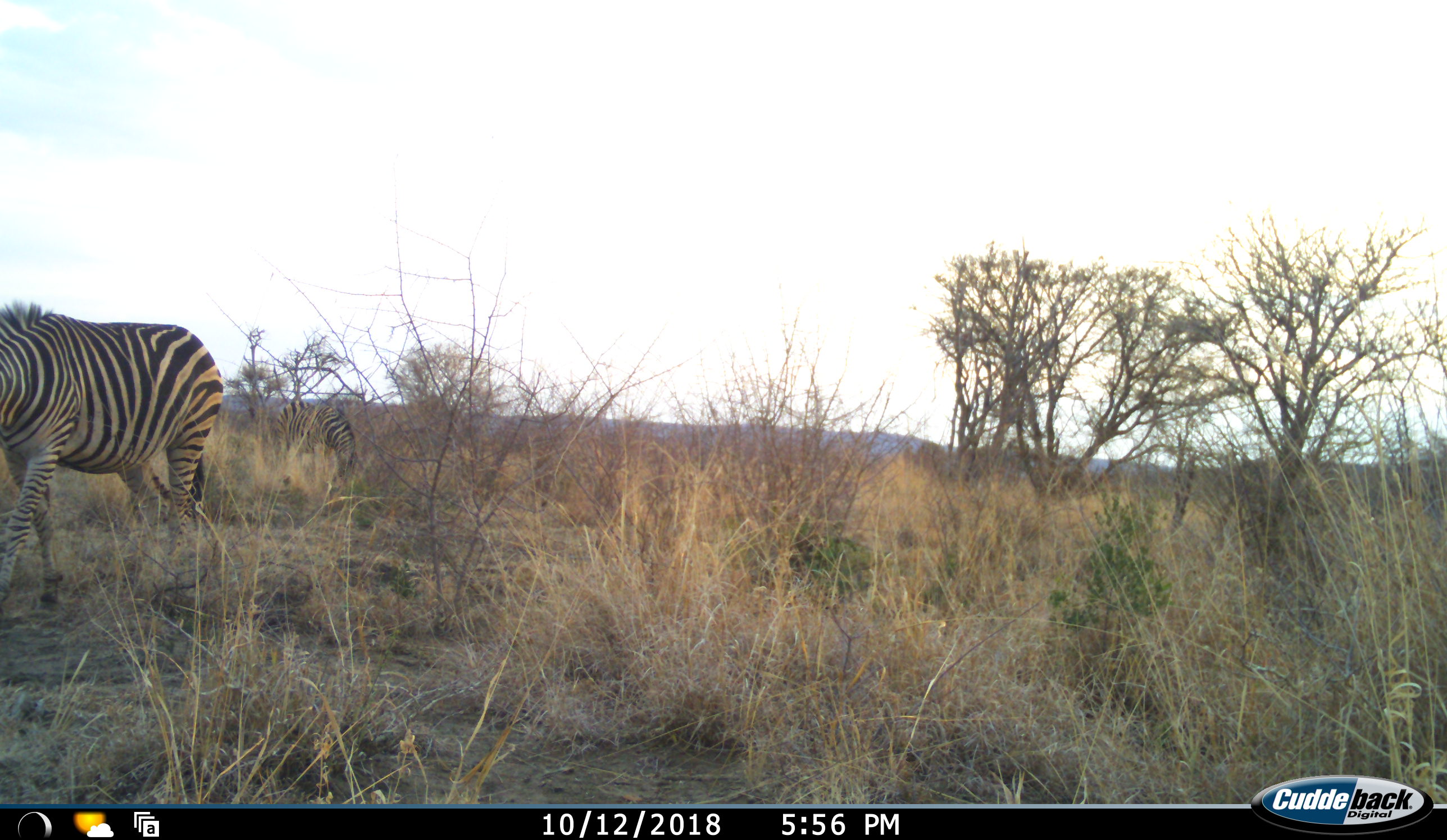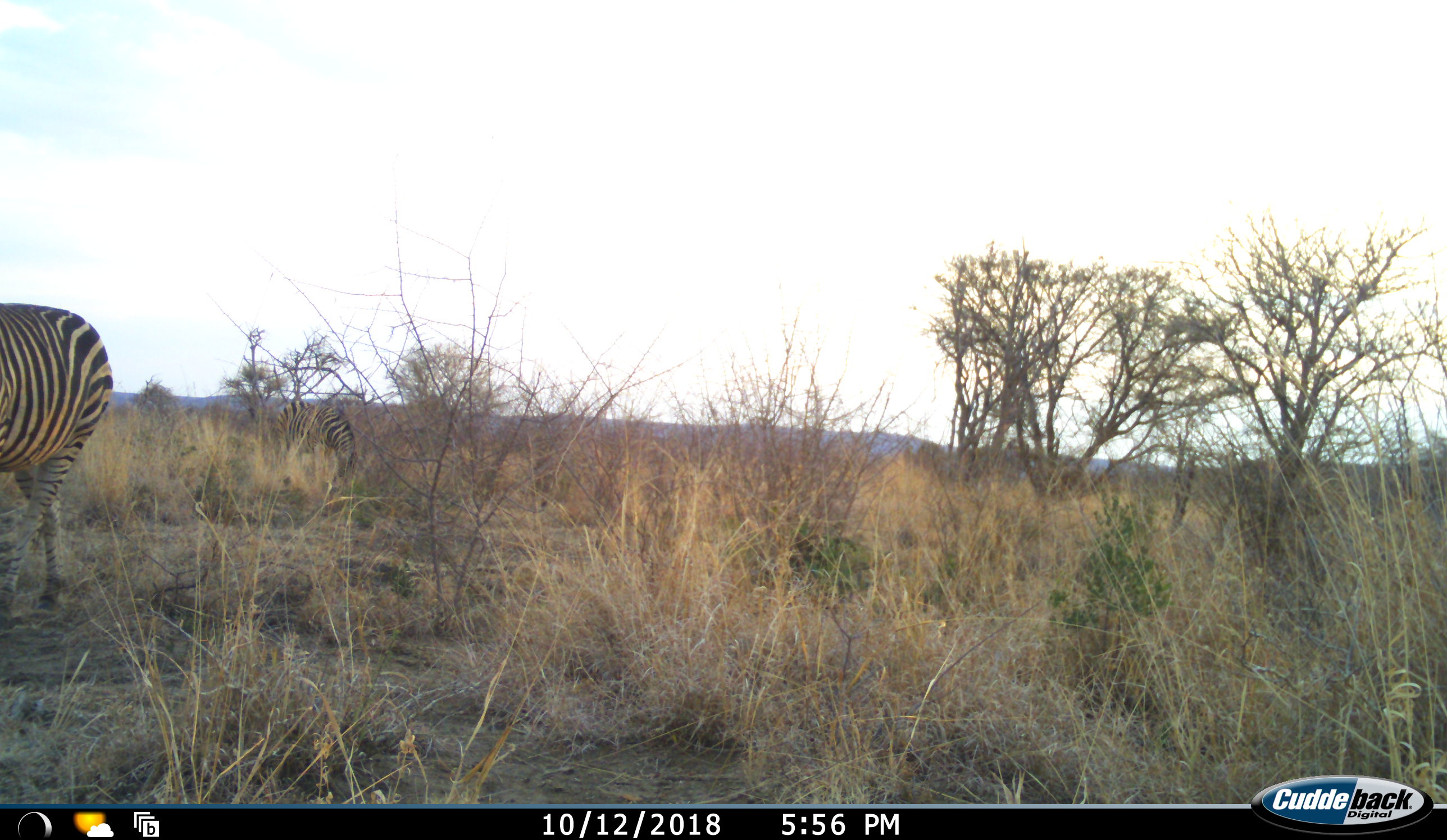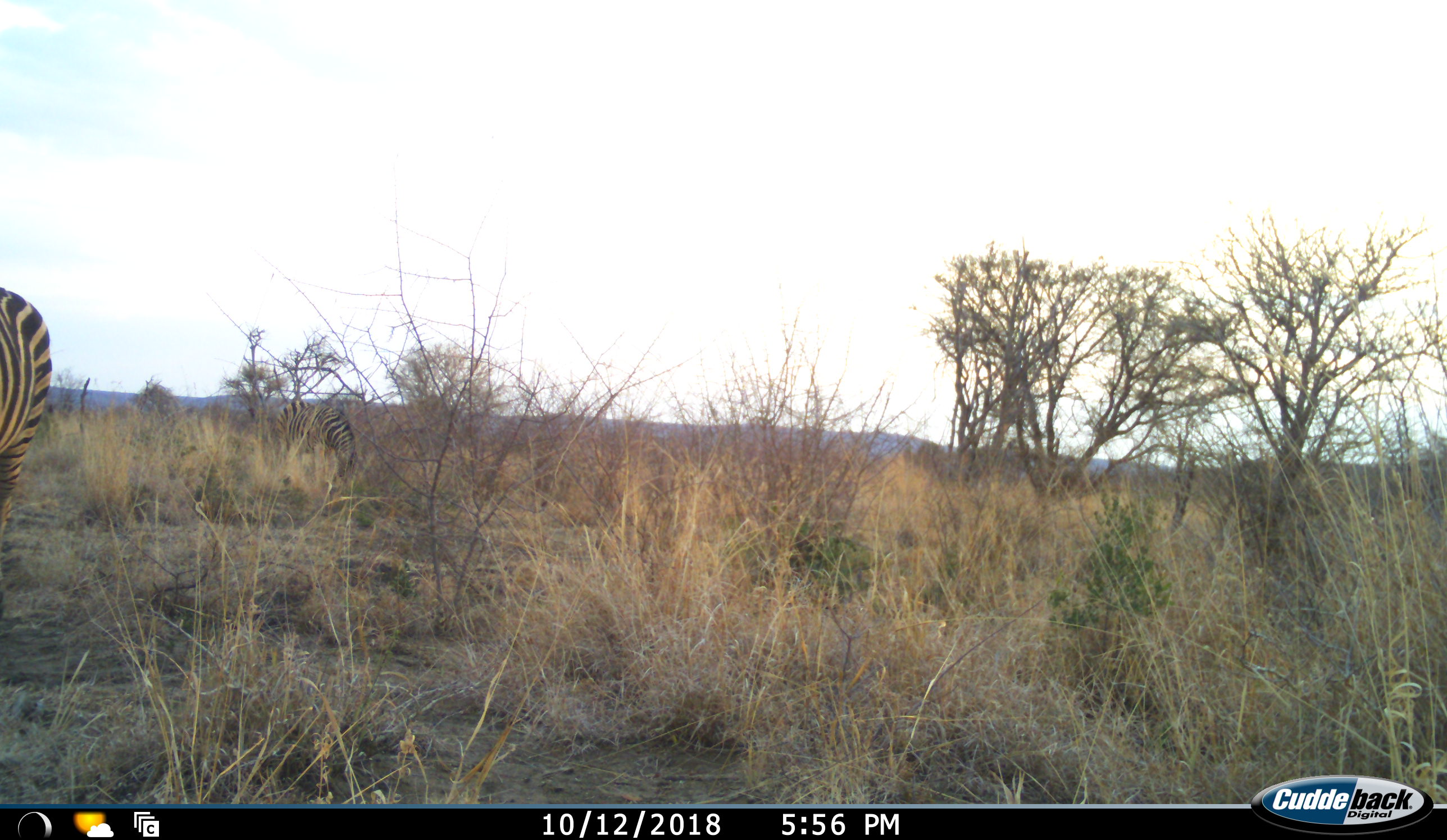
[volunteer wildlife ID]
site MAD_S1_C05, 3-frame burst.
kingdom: Animalia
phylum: Chordata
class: Mammalia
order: Perissodactyla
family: Equidae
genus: Equus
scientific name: Equus quagga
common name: plains zebra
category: zebraplains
Zebraplains (plains zebra) (Equus quagga), count 1. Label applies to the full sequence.